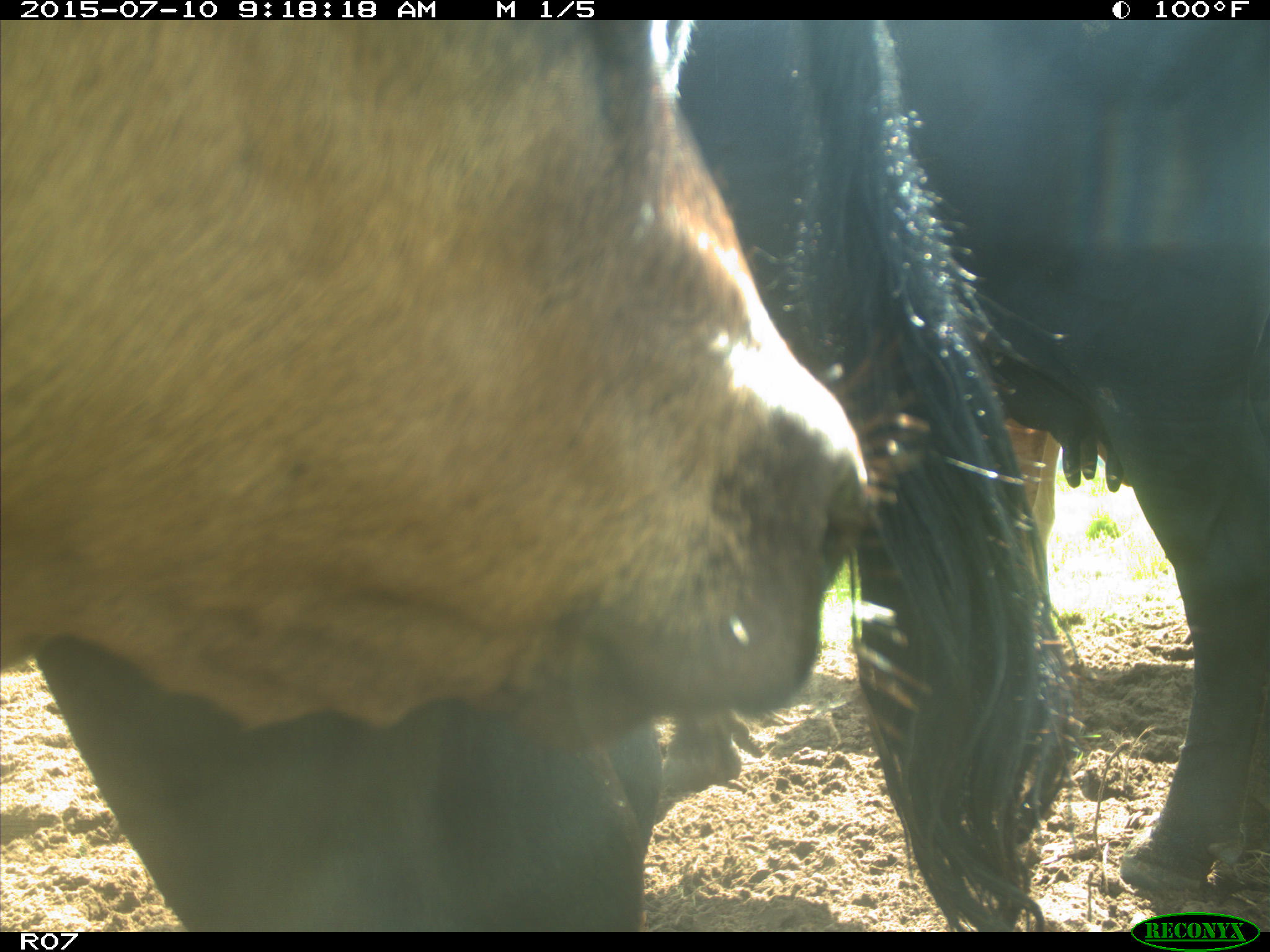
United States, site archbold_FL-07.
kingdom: Animalia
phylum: Chordata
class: Mammalia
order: Artiodactyla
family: Bovidae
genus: Bos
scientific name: Bos taurus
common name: domestic cow